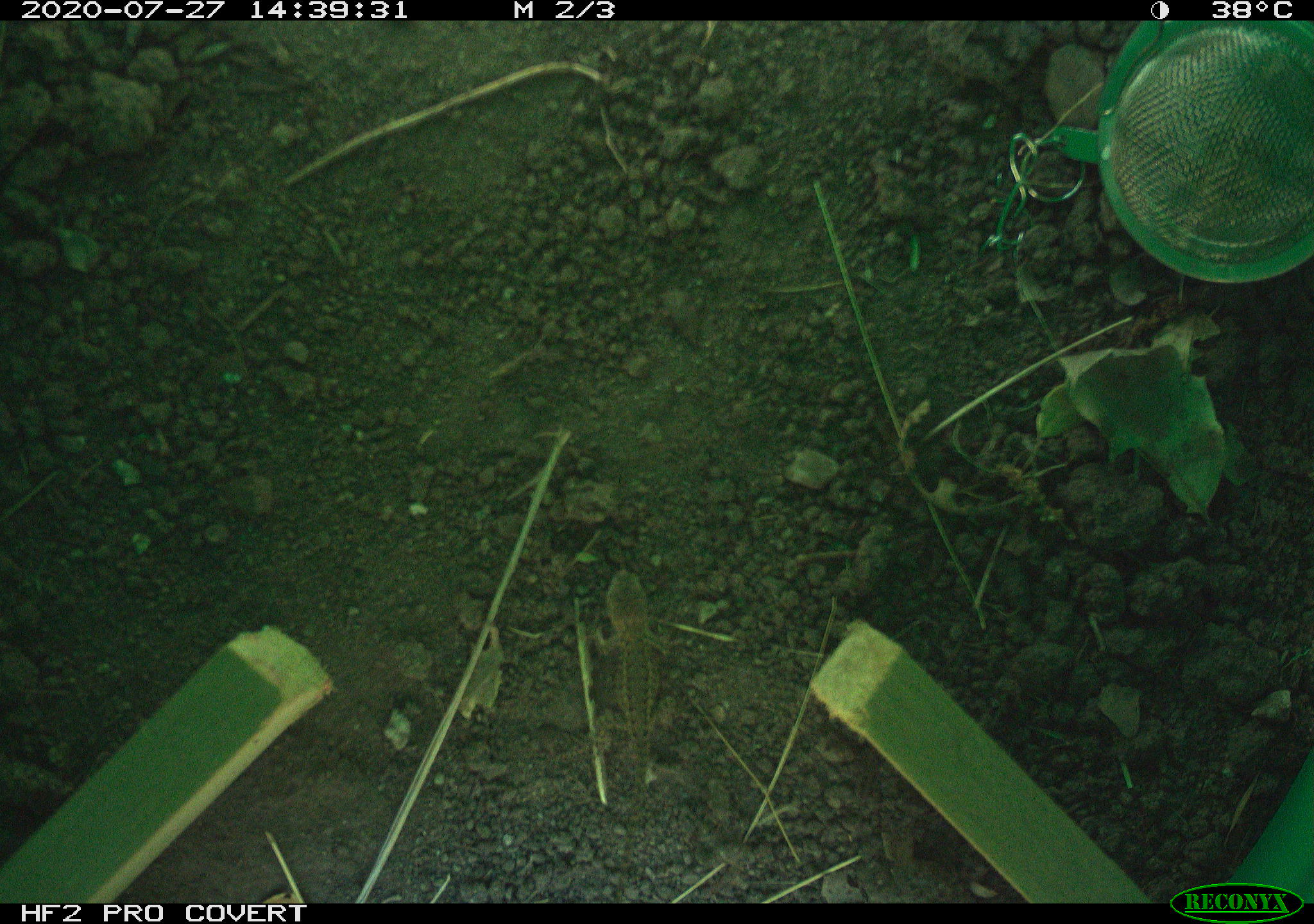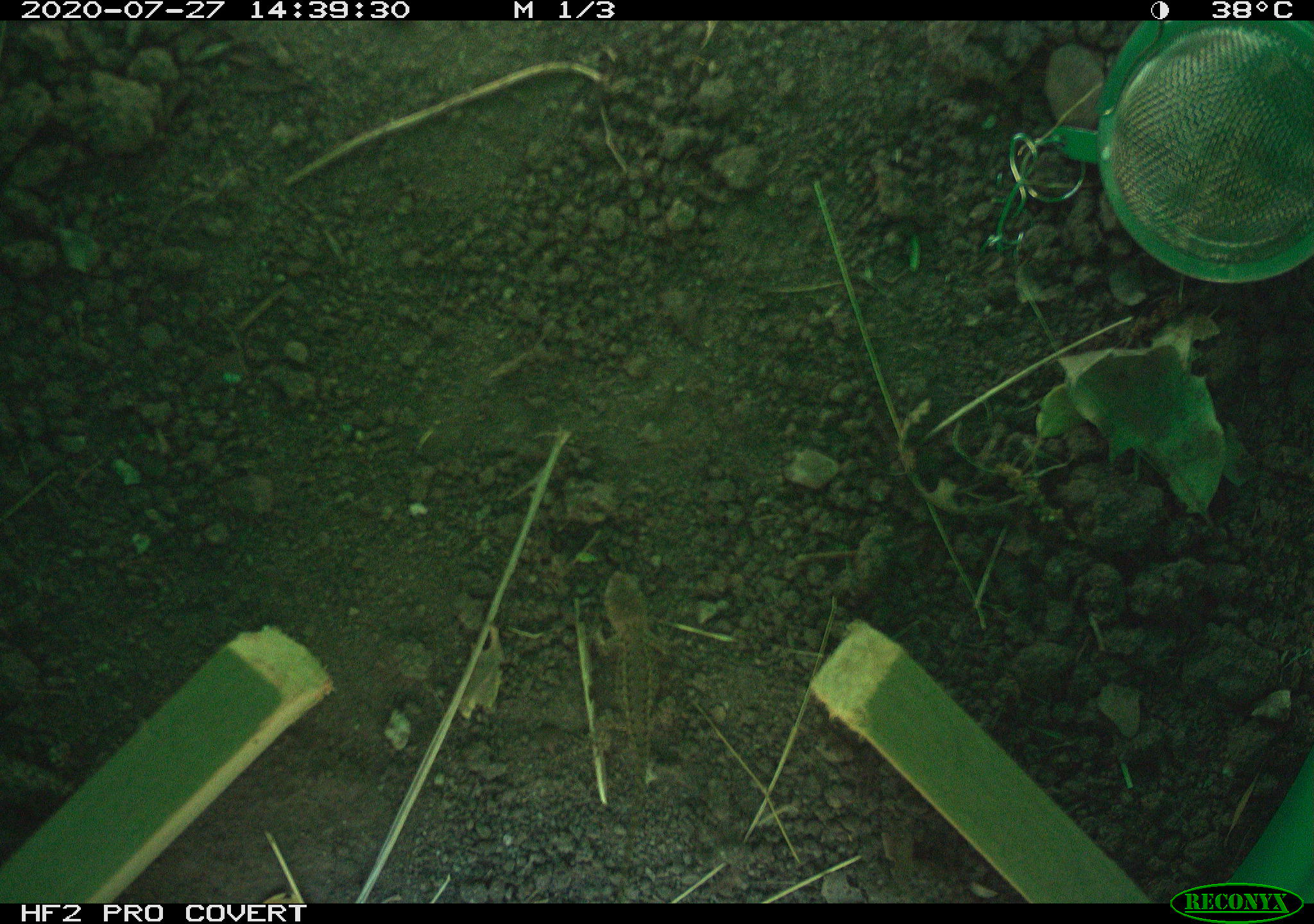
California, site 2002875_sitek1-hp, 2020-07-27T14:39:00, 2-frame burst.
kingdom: Animalia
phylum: Chordata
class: Reptilia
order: Squamata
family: Phrynosomatidae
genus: Sceloporus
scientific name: Sceloporus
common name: spiny lizards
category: sceloporus species